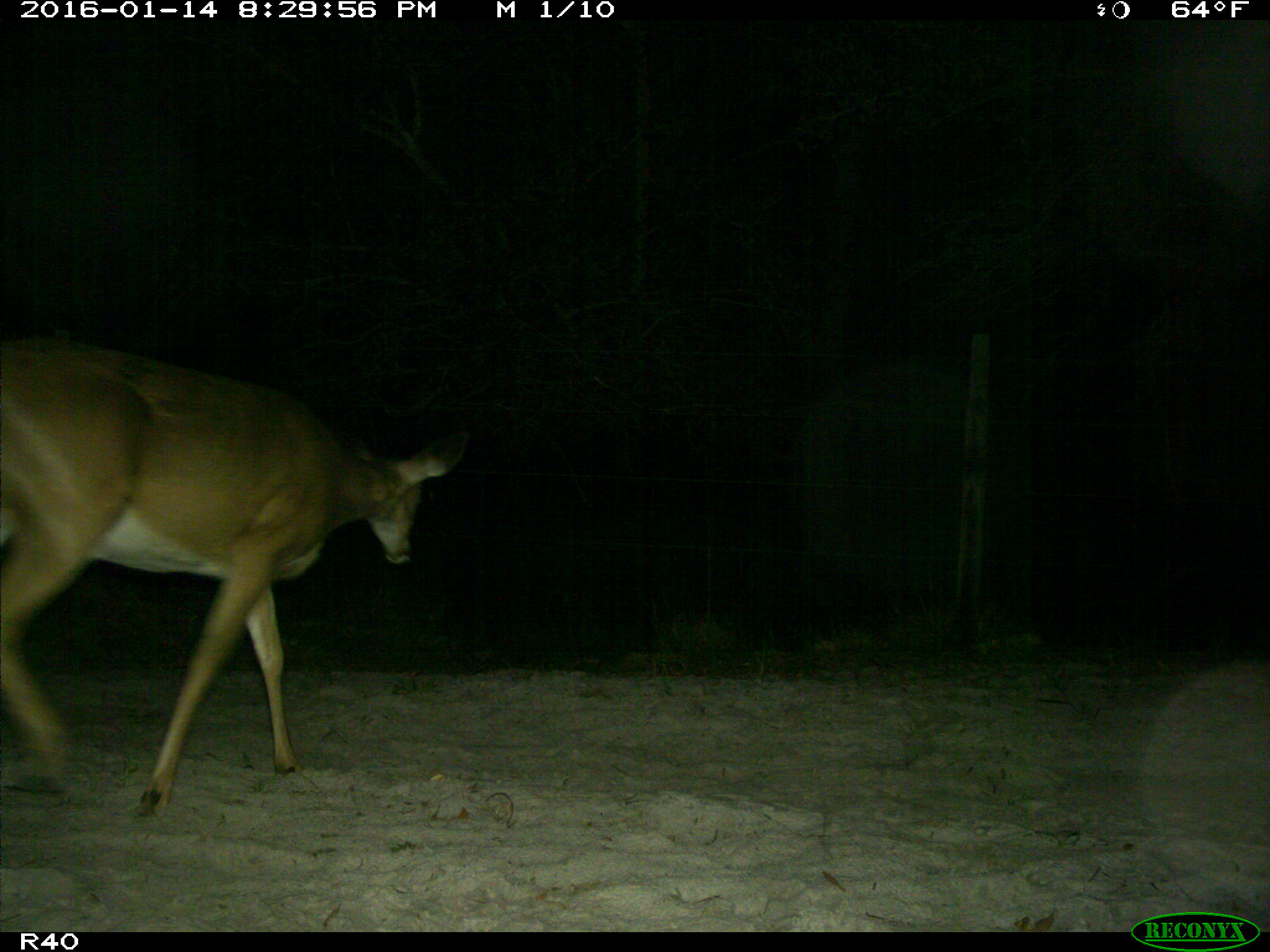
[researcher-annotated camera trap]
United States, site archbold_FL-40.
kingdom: Animalia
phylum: Chordata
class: Mammalia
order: Artiodactyla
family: Cervidae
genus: Odocoileus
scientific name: Odocoileus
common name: deer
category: unidentified deer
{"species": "unidentified deer (deer) (Odocoileus)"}